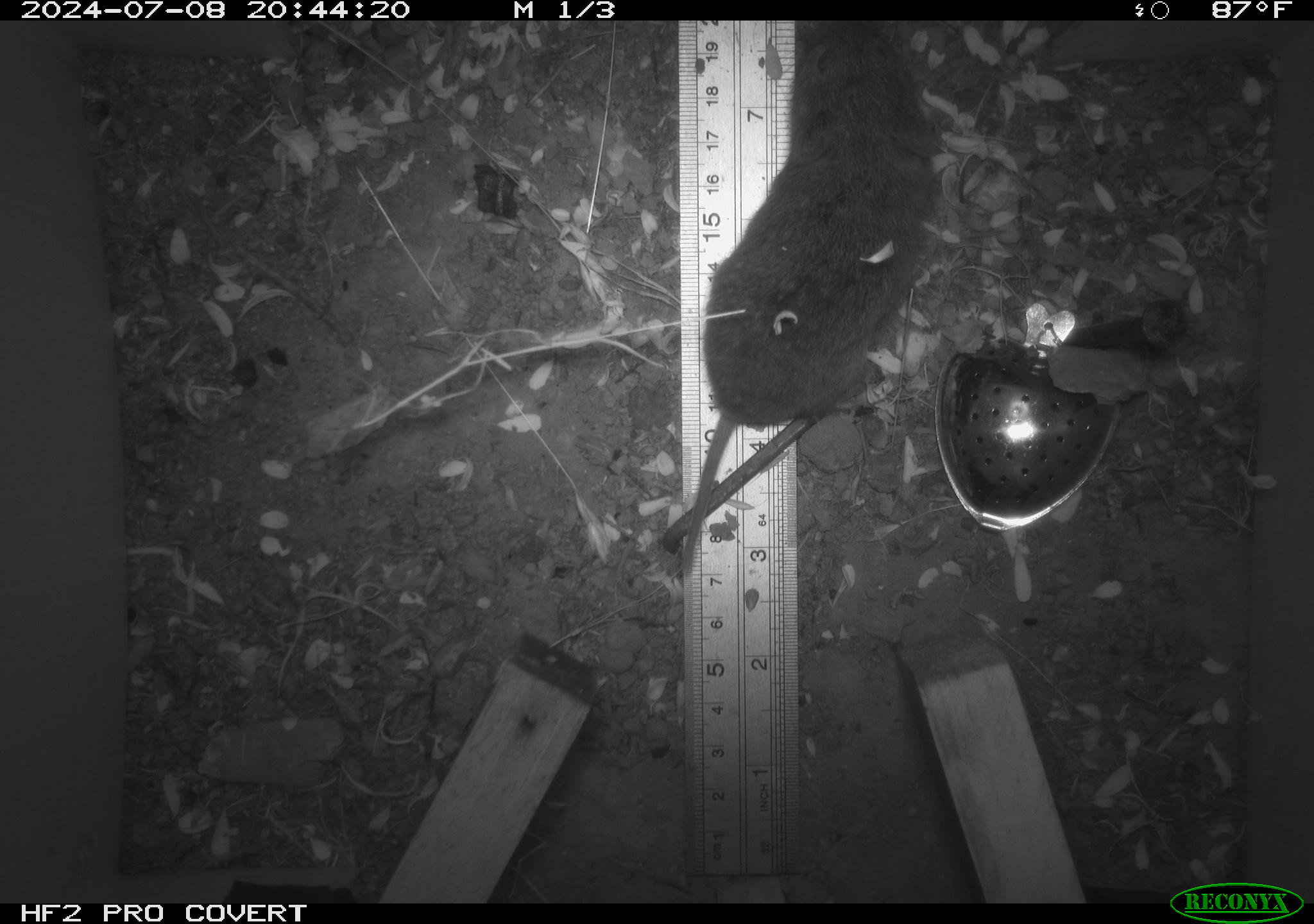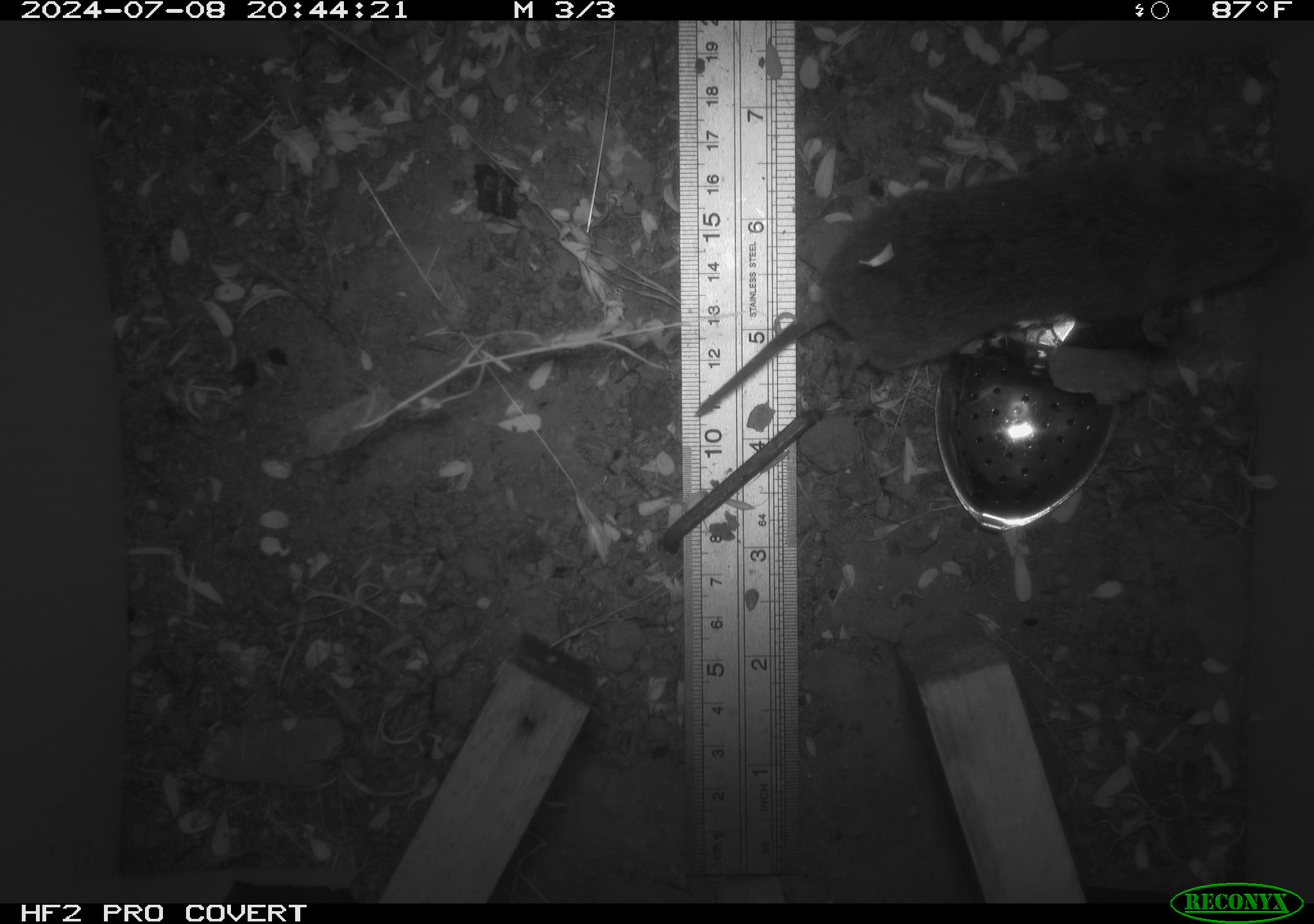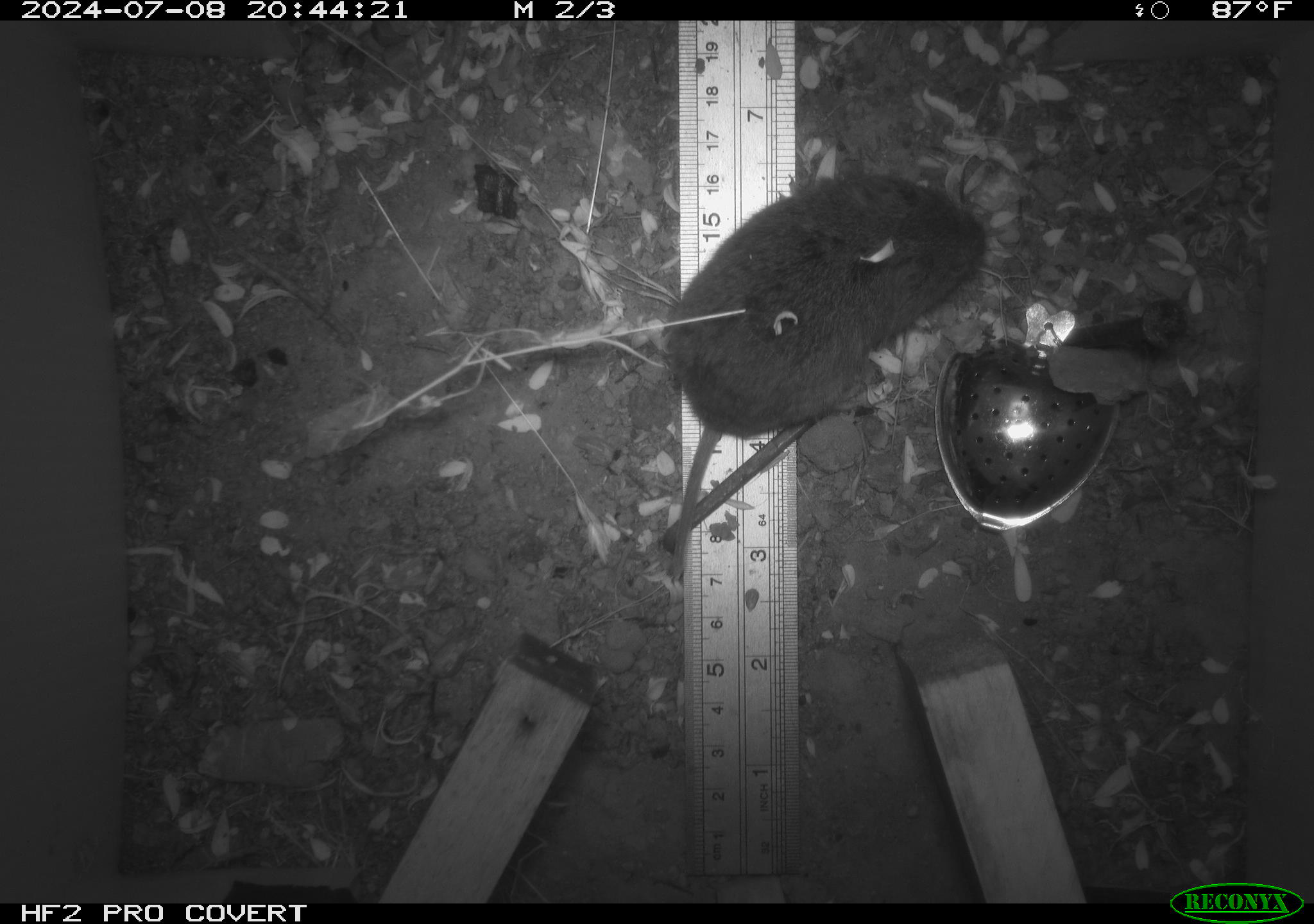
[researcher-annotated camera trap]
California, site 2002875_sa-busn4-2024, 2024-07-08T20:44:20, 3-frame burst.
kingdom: Animalia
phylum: Chordata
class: Mammalia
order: Rodentia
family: Cricetidae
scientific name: Arvicolinae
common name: voles, lemmings, and muskrats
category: arvicolinae subfamily